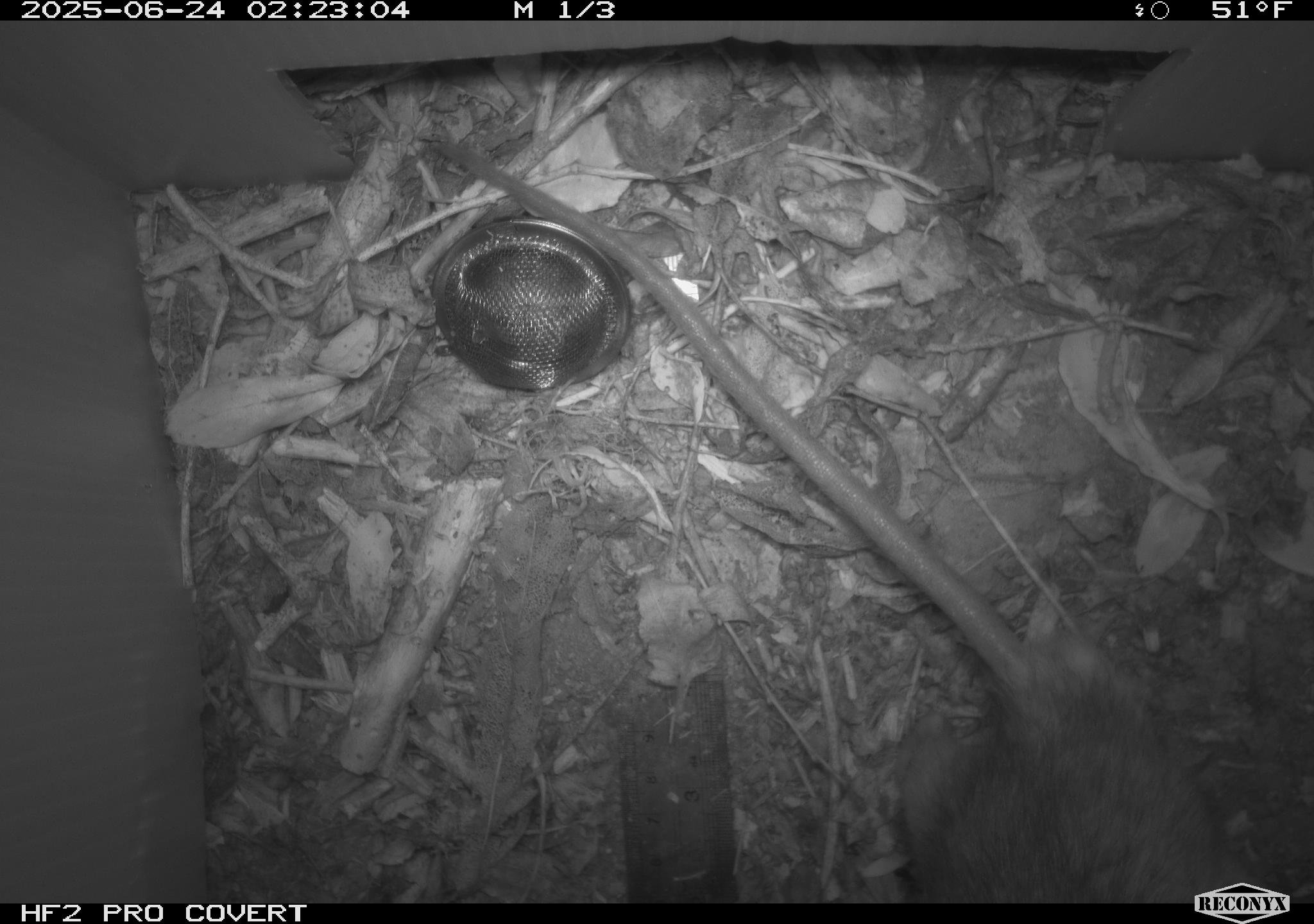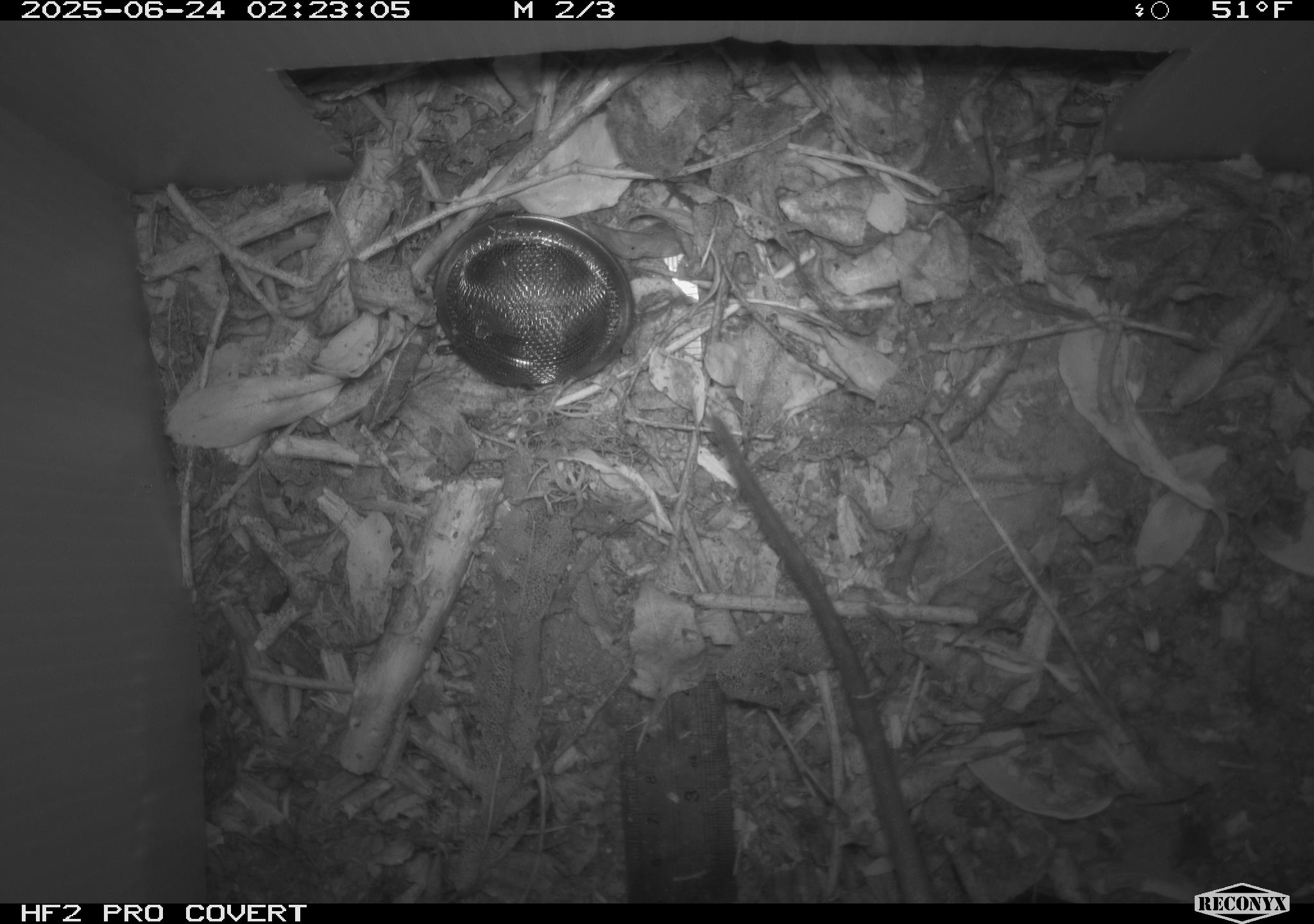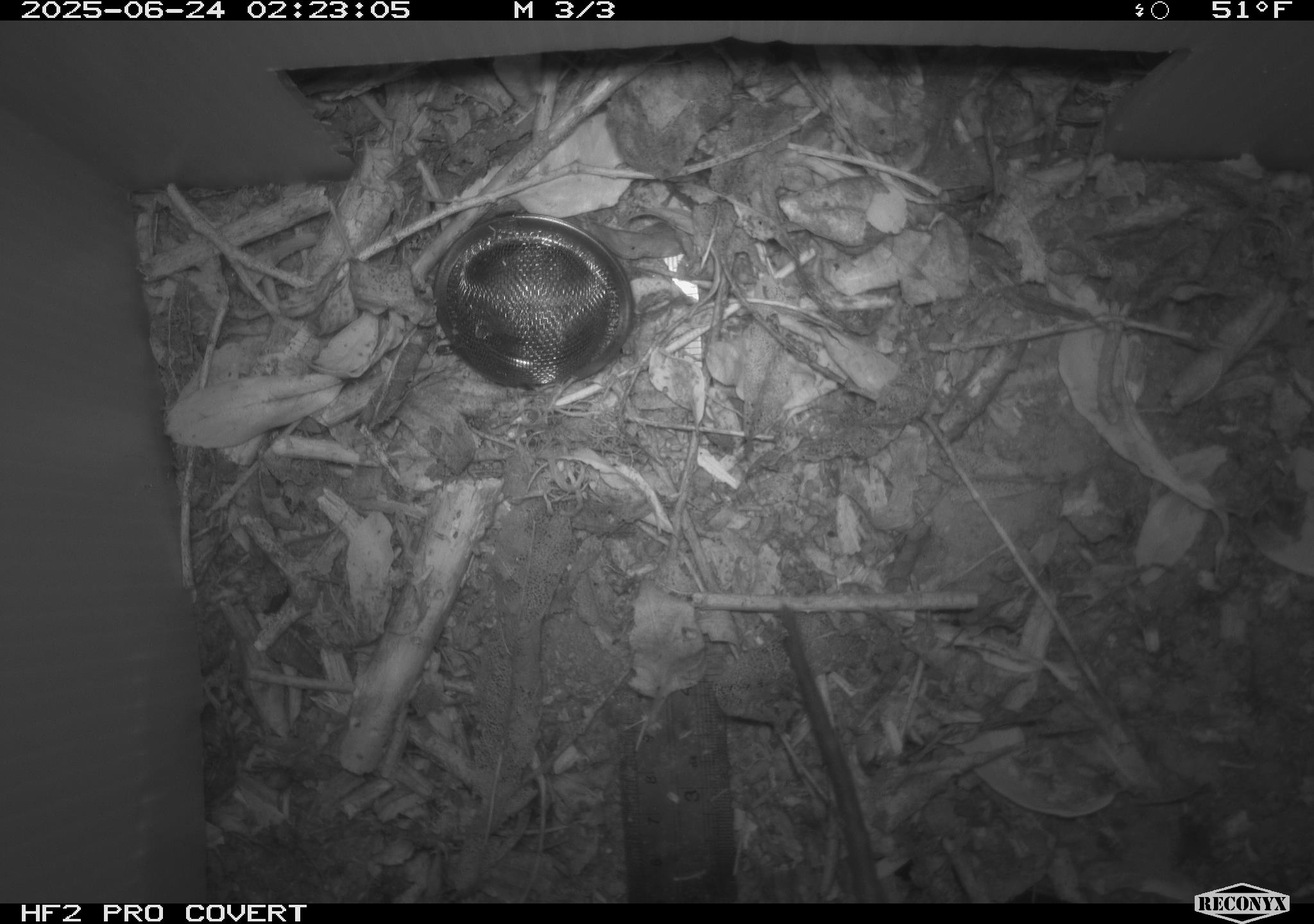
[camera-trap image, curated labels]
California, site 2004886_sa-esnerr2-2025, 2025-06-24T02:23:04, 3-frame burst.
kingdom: Animalia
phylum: Chordata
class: Mammalia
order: Rodentia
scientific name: Rodentia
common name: rodent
Rodent (Rodentia).